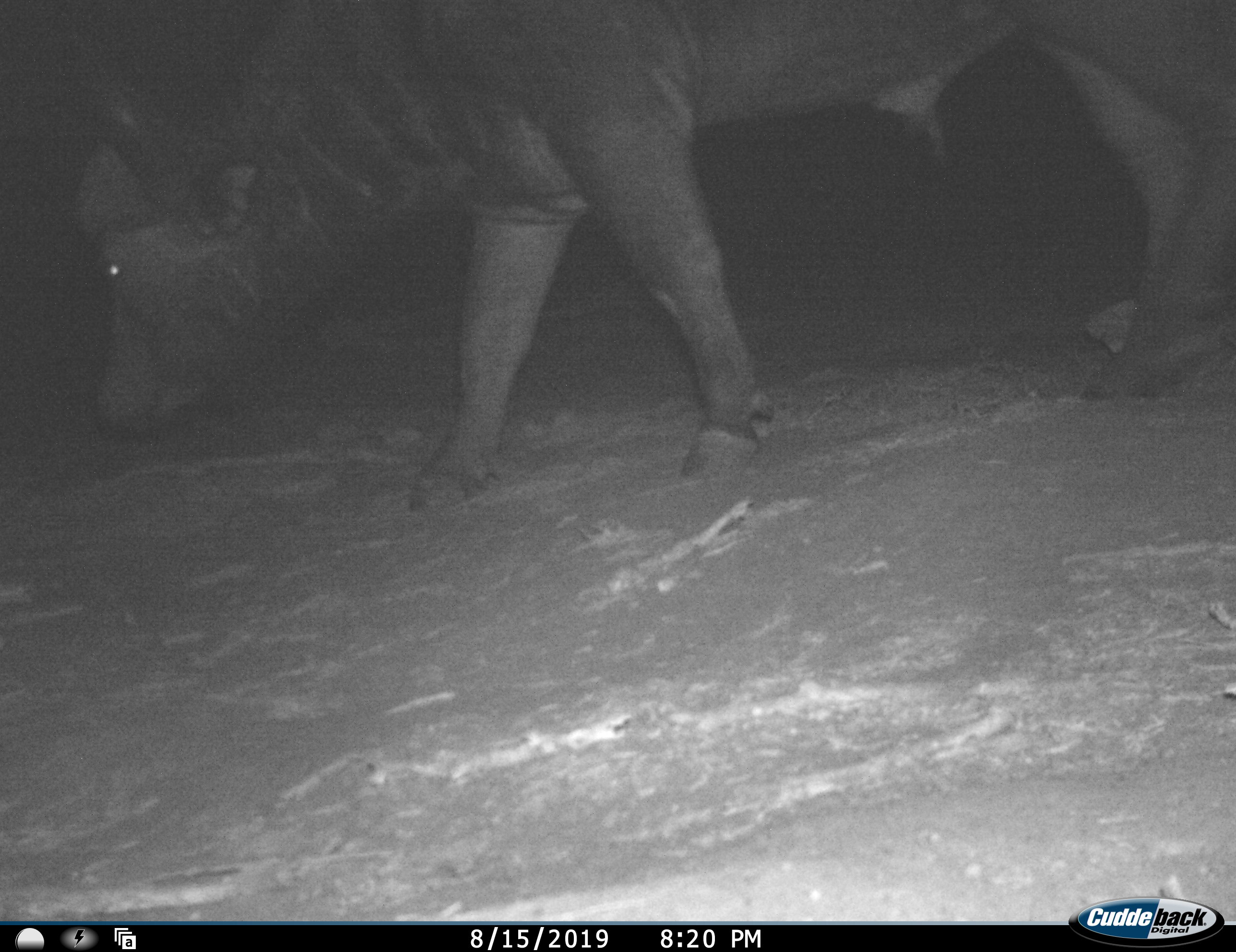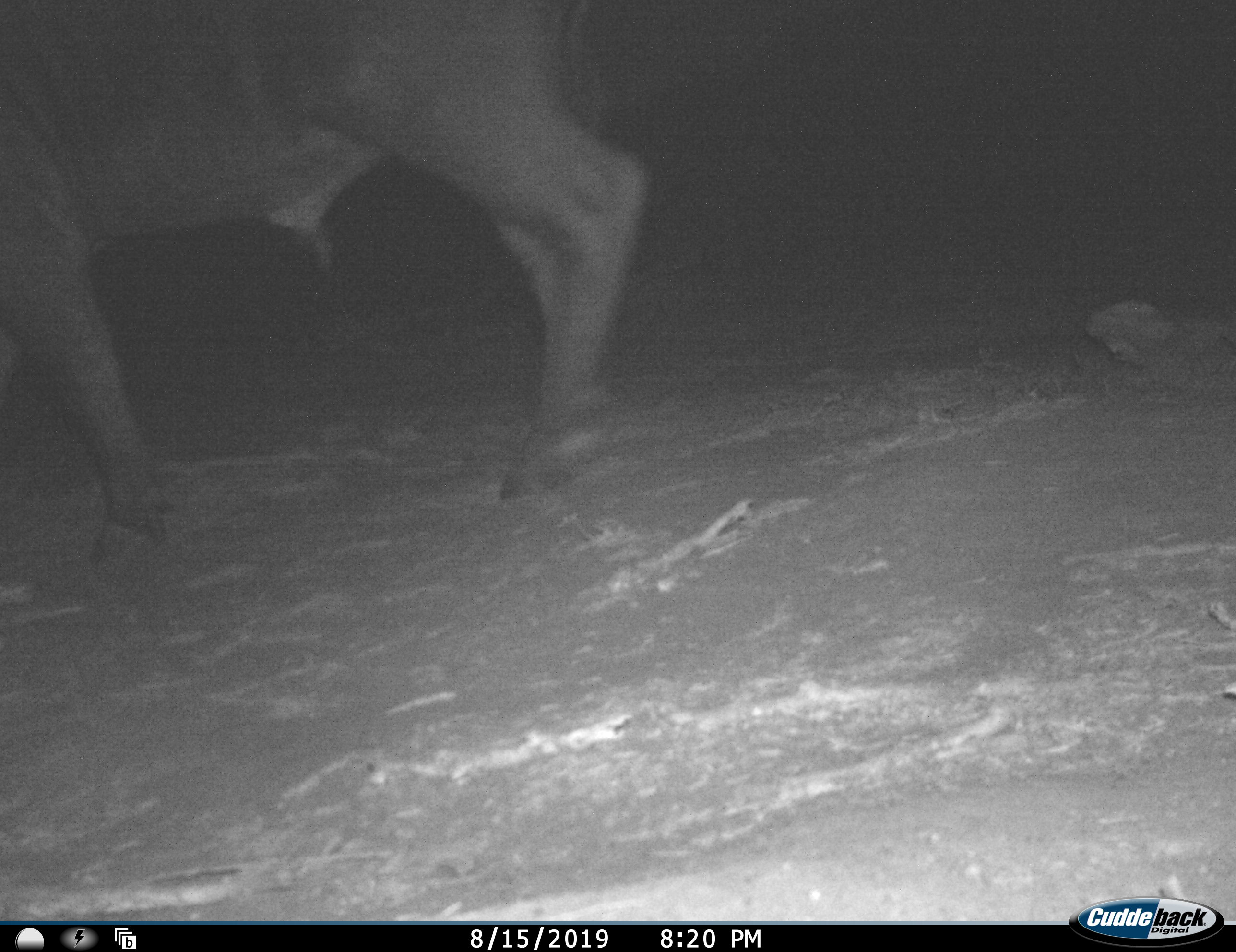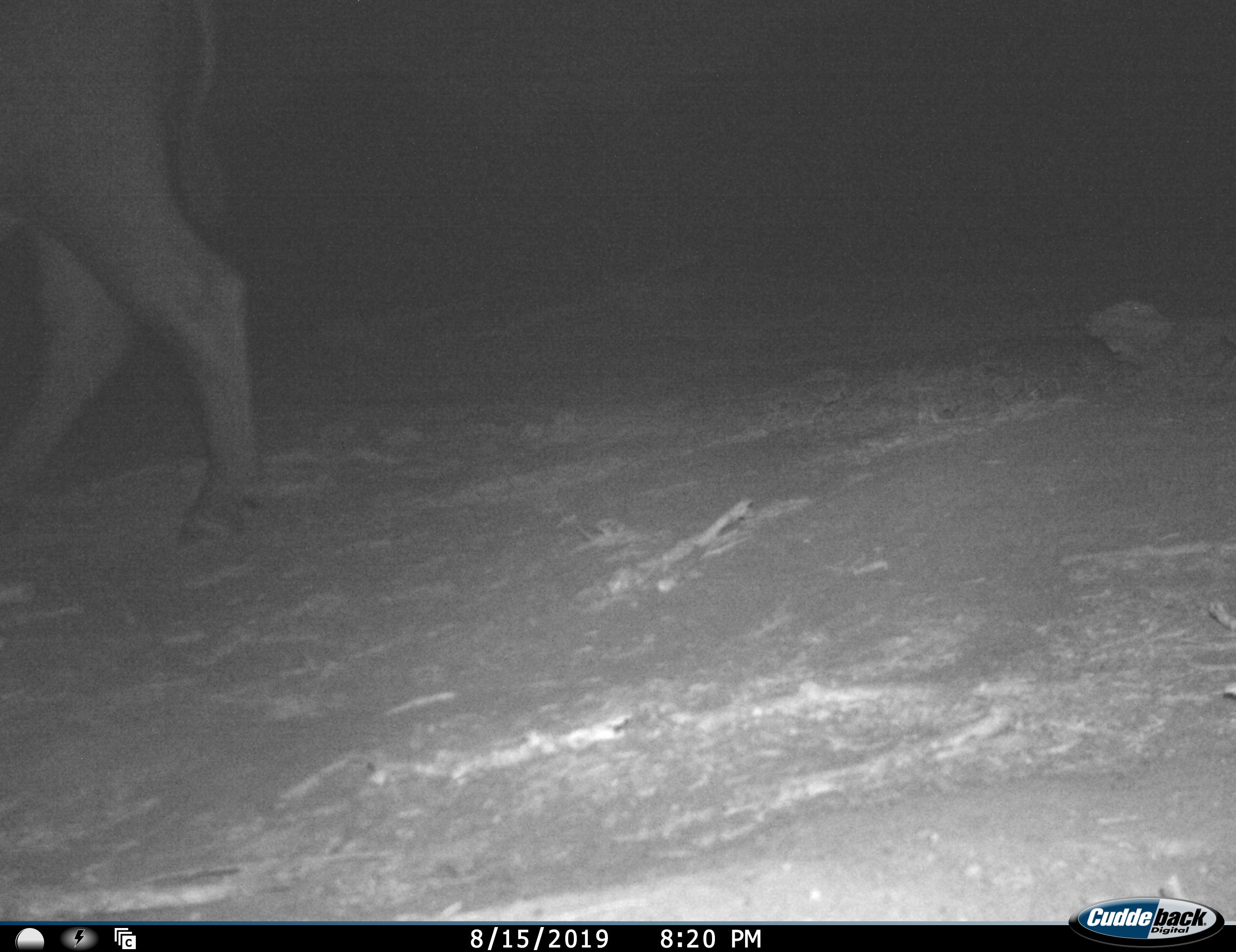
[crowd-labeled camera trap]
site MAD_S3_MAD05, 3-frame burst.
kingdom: Animalia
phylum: Chordata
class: Mammalia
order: Artiodactyla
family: Bovidae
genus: Syncerus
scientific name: Syncerus caffer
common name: african buffalo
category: buffalo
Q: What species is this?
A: Buffalo (african buffalo) (Syncerus caffer).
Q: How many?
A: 1.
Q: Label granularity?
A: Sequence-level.